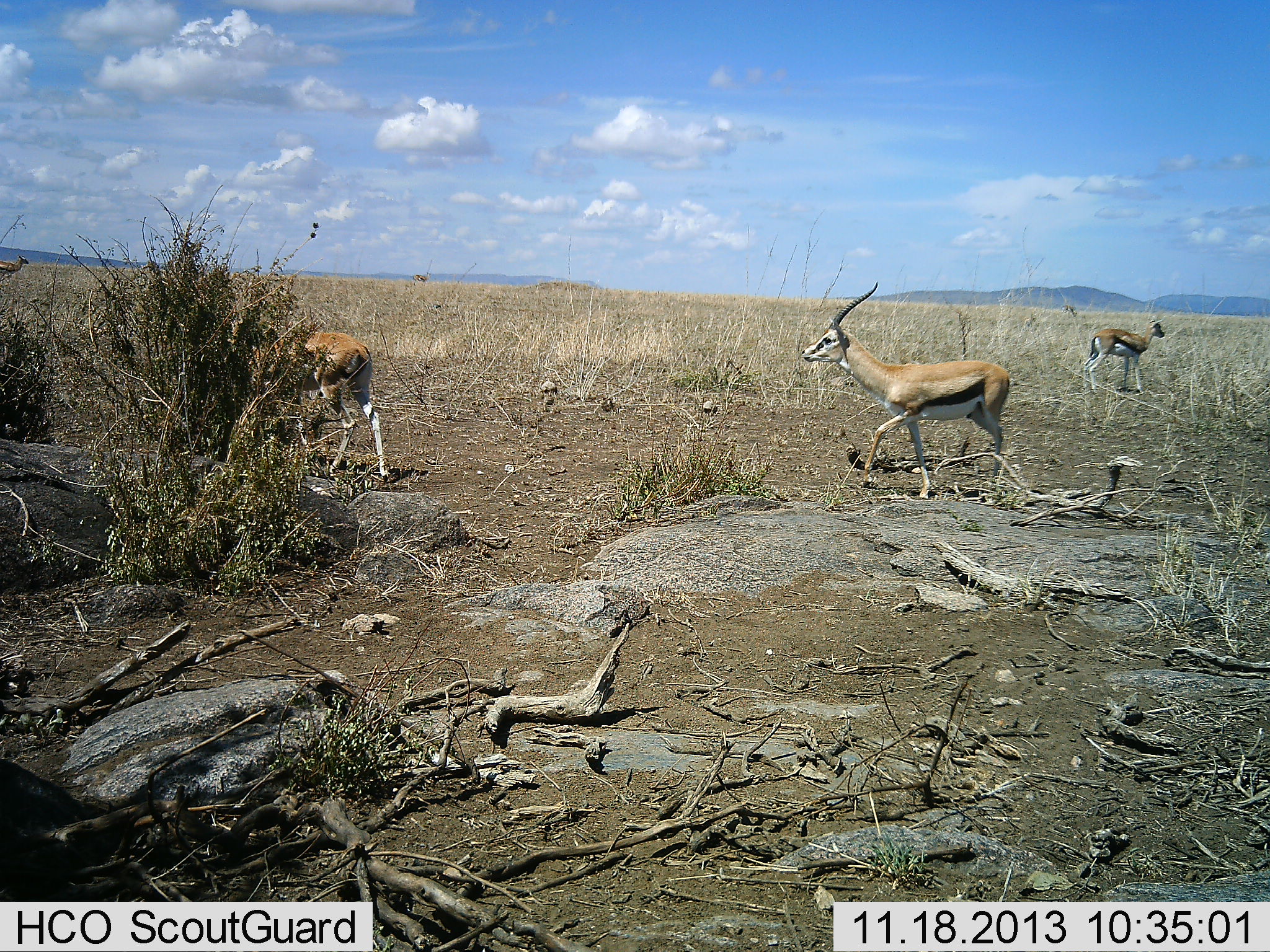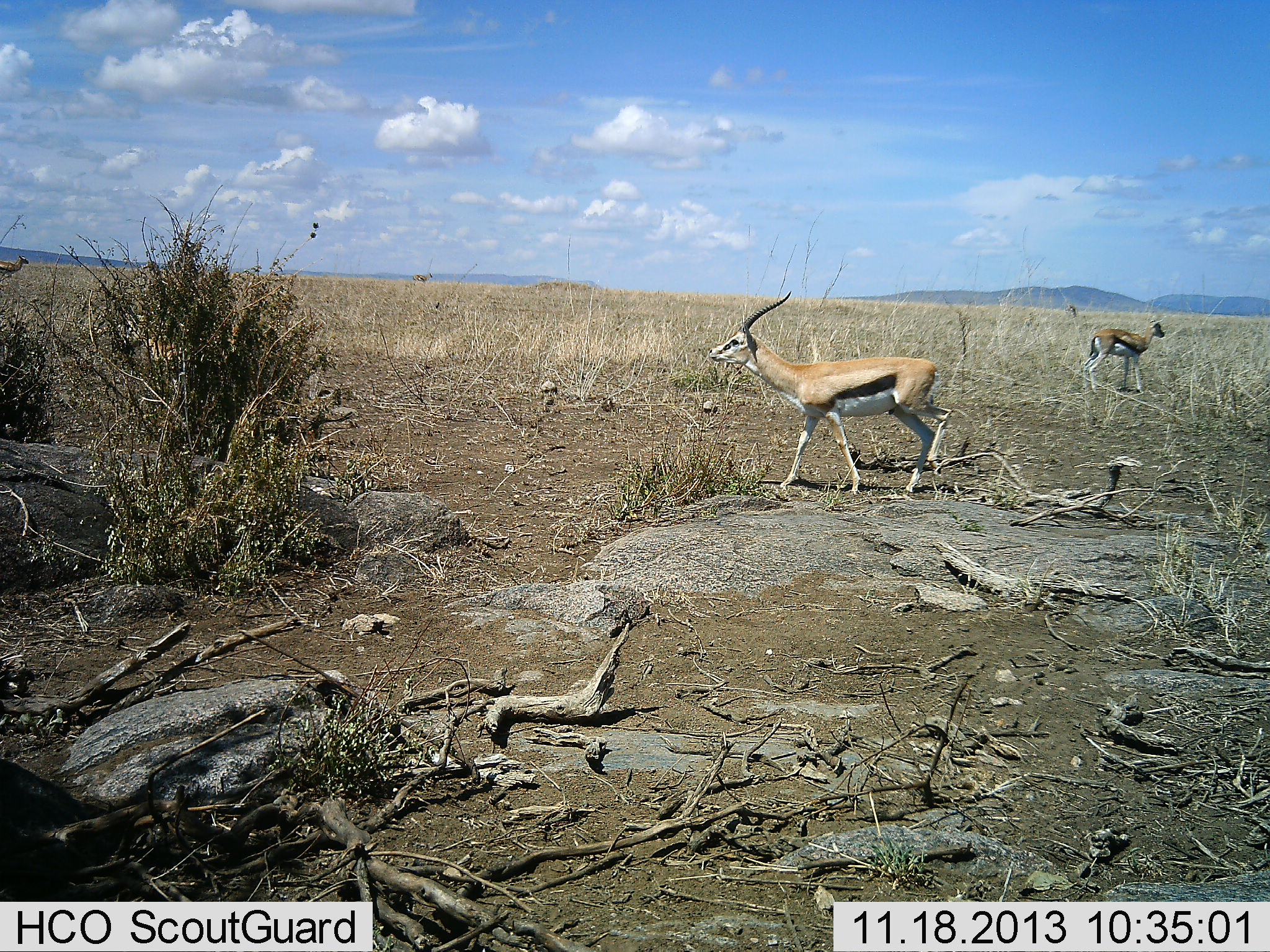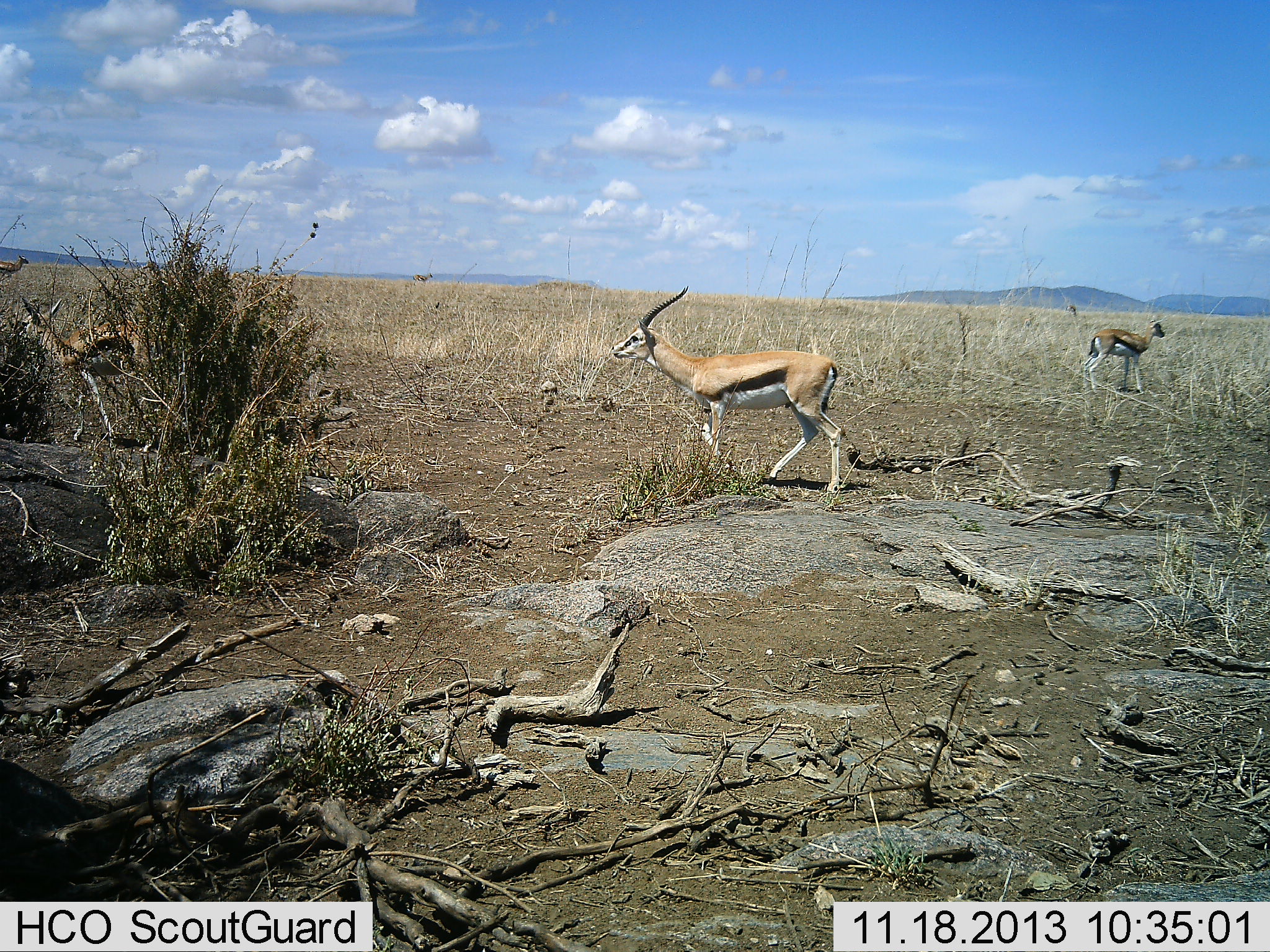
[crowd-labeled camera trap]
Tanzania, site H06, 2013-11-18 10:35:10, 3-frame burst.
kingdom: Animalia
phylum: Chordata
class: Mammalia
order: Artiodactyla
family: Bovidae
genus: Eudorcas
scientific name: Eudorcas thomsonii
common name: thomson's gazelle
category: gazellethomsons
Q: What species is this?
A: Gazellethomsons (thomson's gazelle) (Eudorcas thomsonii).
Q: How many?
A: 3.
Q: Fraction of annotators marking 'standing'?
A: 80%.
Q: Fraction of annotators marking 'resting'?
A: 10%.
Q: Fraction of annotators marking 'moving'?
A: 60%.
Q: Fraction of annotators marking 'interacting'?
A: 0%.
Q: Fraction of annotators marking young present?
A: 0%.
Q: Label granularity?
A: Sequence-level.